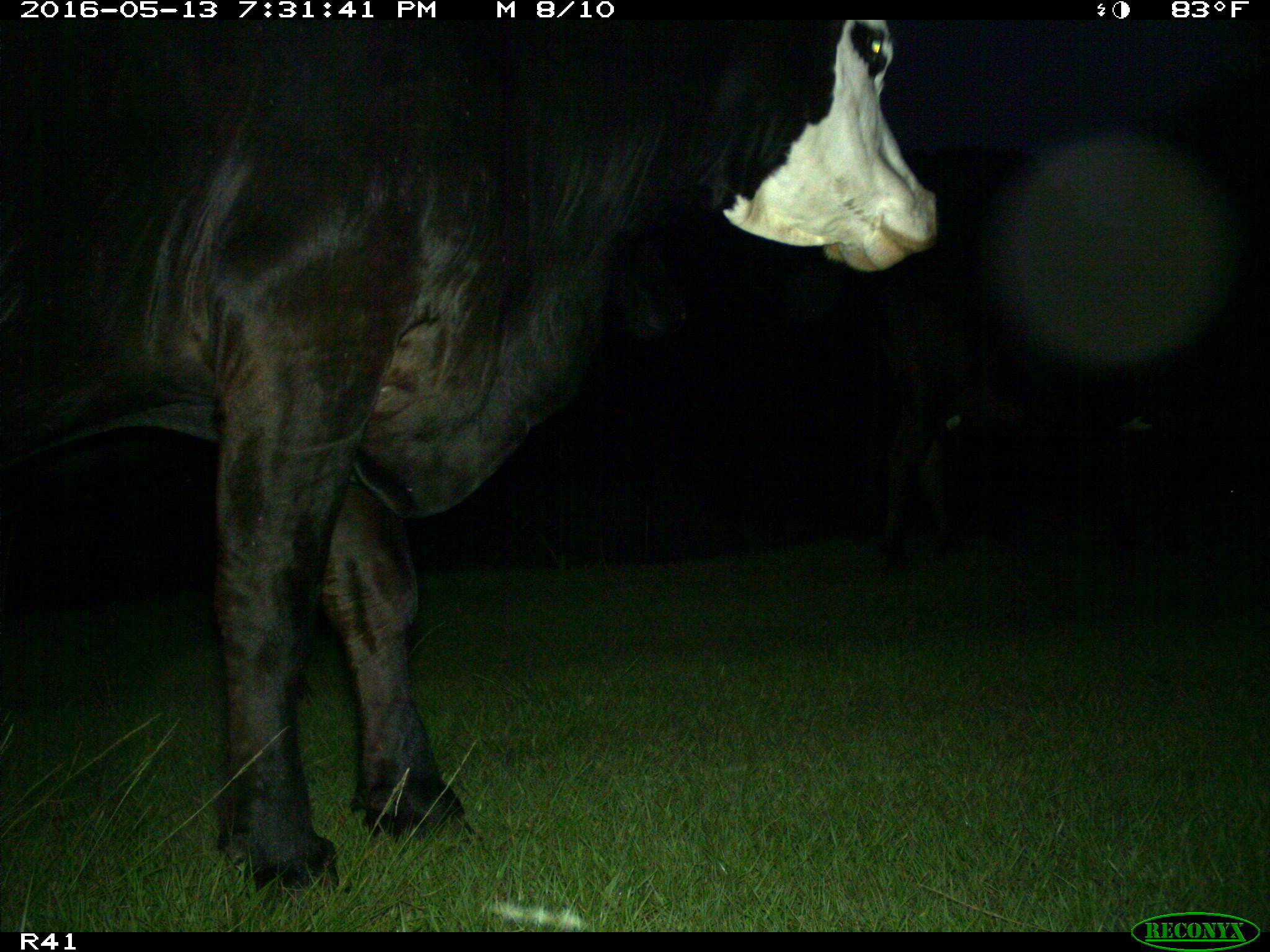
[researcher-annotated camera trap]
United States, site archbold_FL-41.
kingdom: Animalia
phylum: Chordata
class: Mammalia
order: Artiodactyla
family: Bovidae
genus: Bos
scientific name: Bos taurus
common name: domestic cow